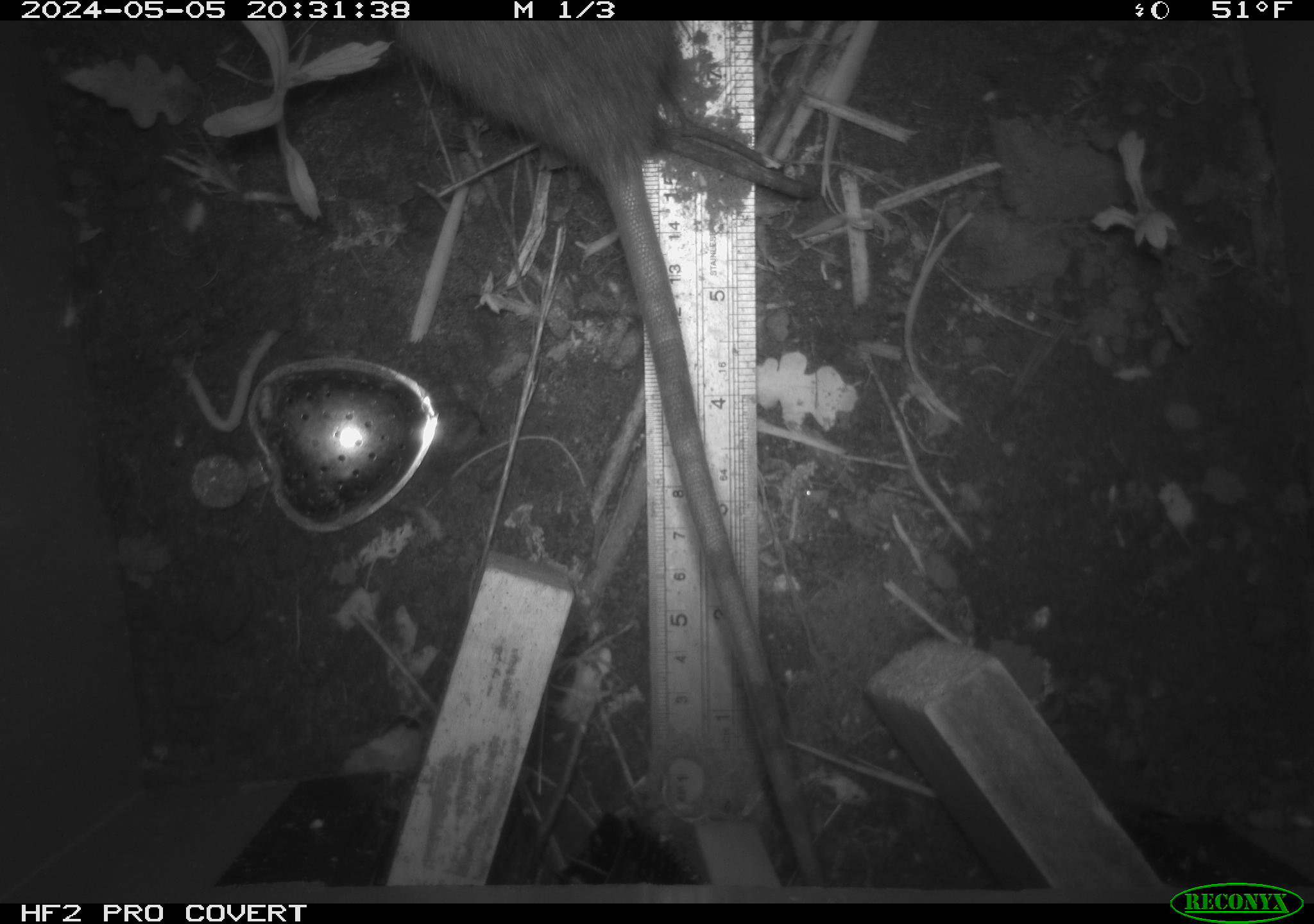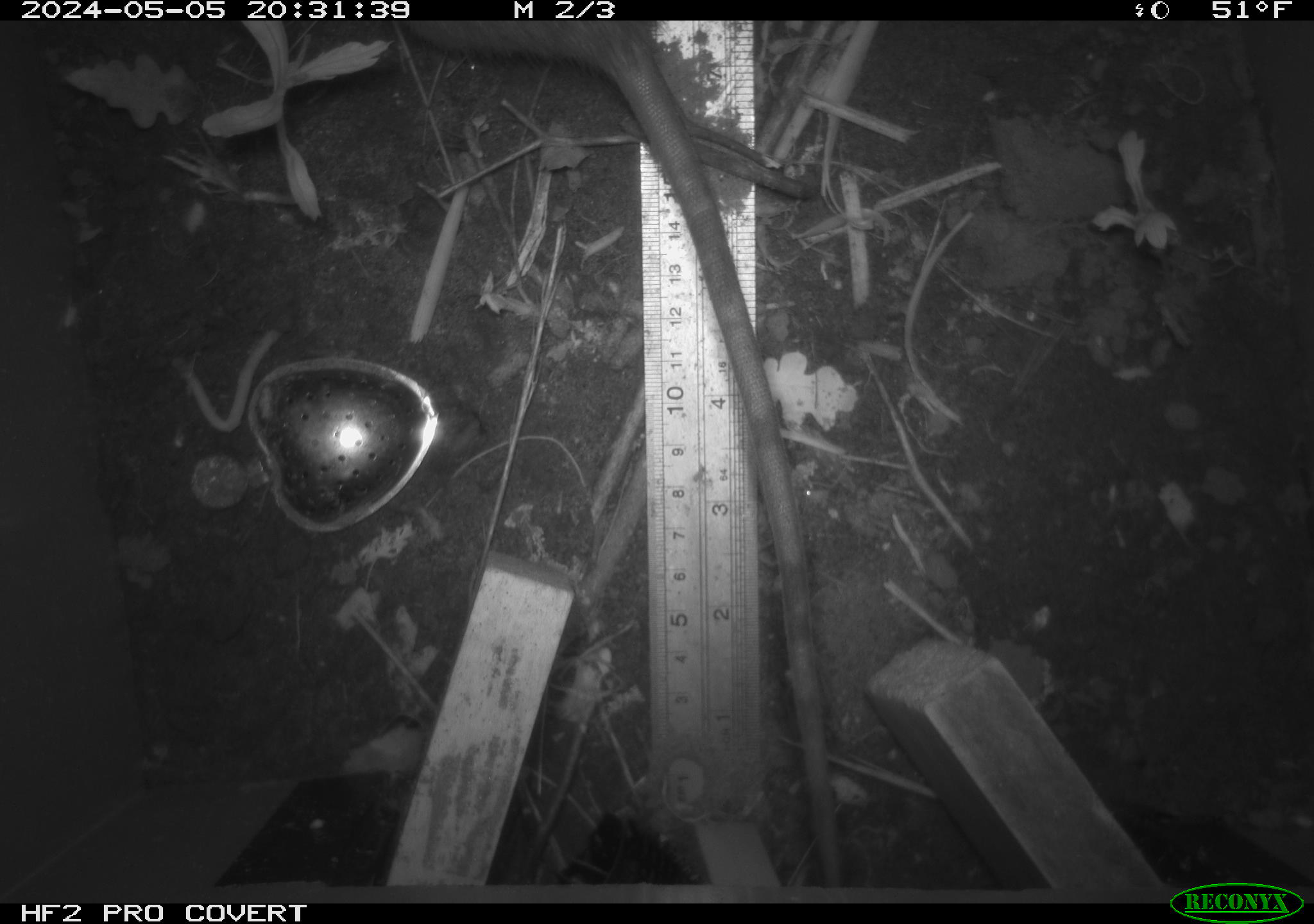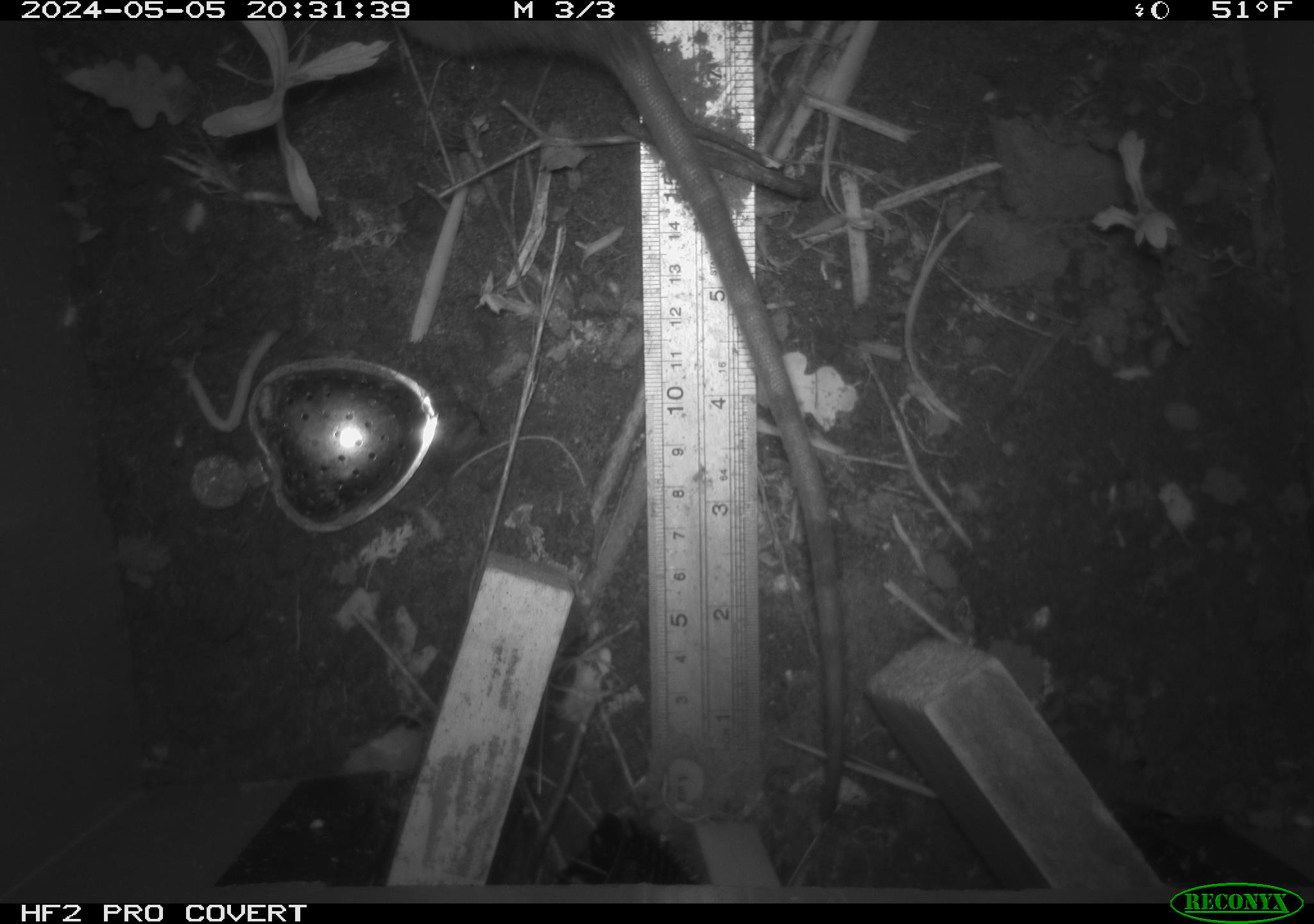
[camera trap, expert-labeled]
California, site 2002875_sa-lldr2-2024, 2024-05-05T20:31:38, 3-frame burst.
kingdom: Animalia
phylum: Chordata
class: Mammalia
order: Rodentia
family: Muridae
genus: Rattus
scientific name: Rattus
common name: rat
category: rattus species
Rattus species (rat) (Rattus).